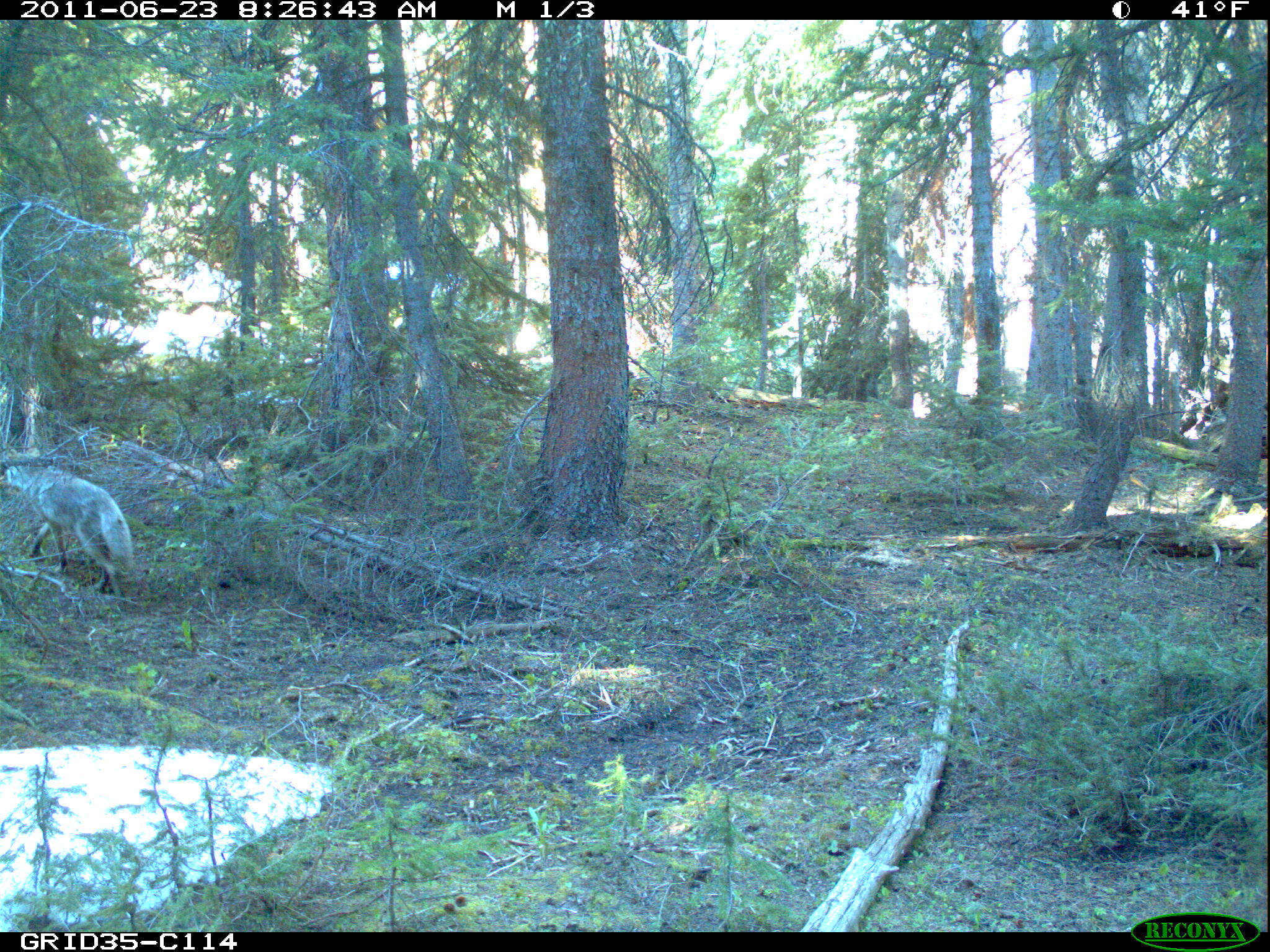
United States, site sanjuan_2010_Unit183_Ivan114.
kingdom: Animalia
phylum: Chordata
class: Mammalia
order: Carnivora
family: Canidae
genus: Canis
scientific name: Canis latrans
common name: coyote